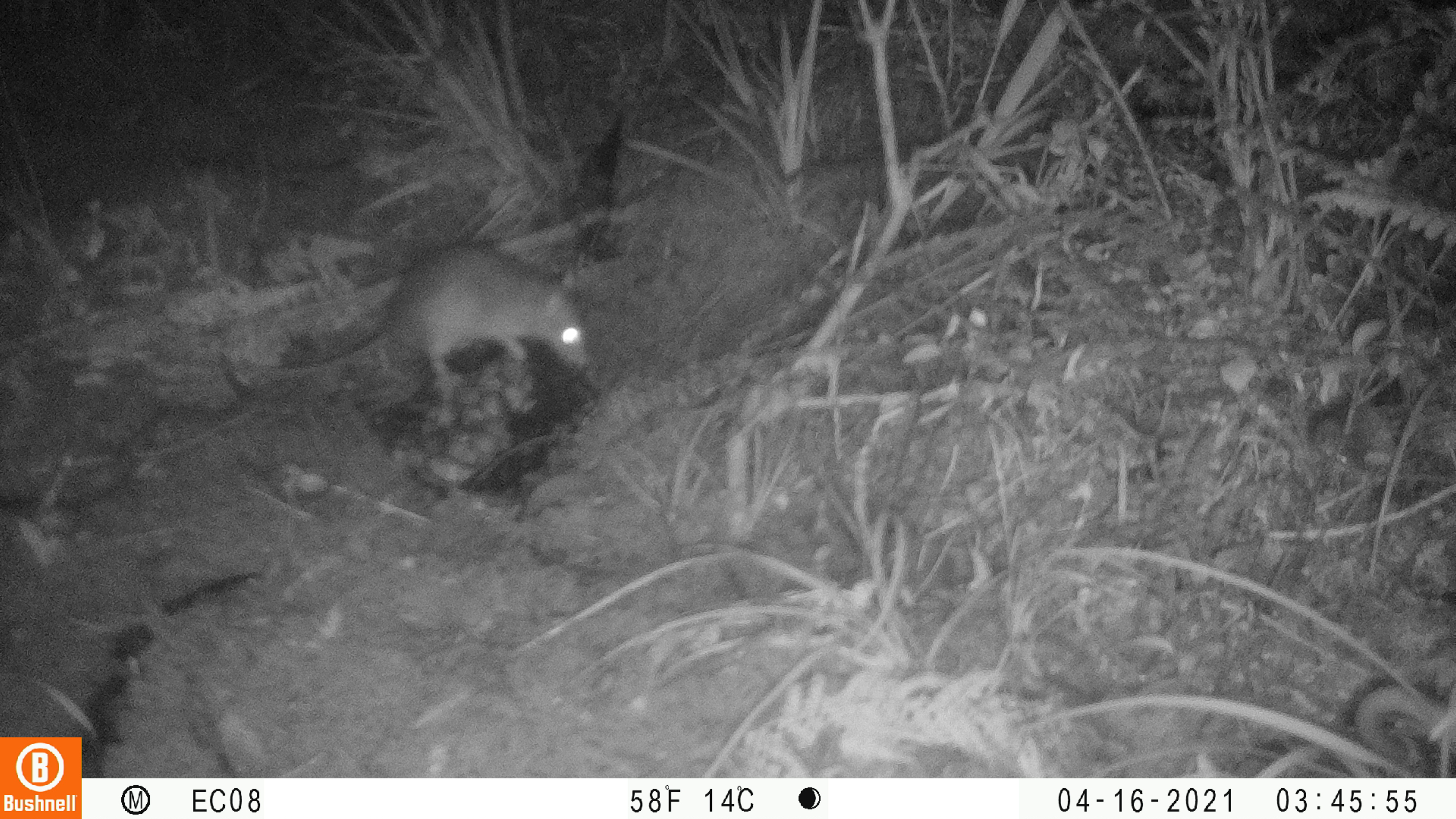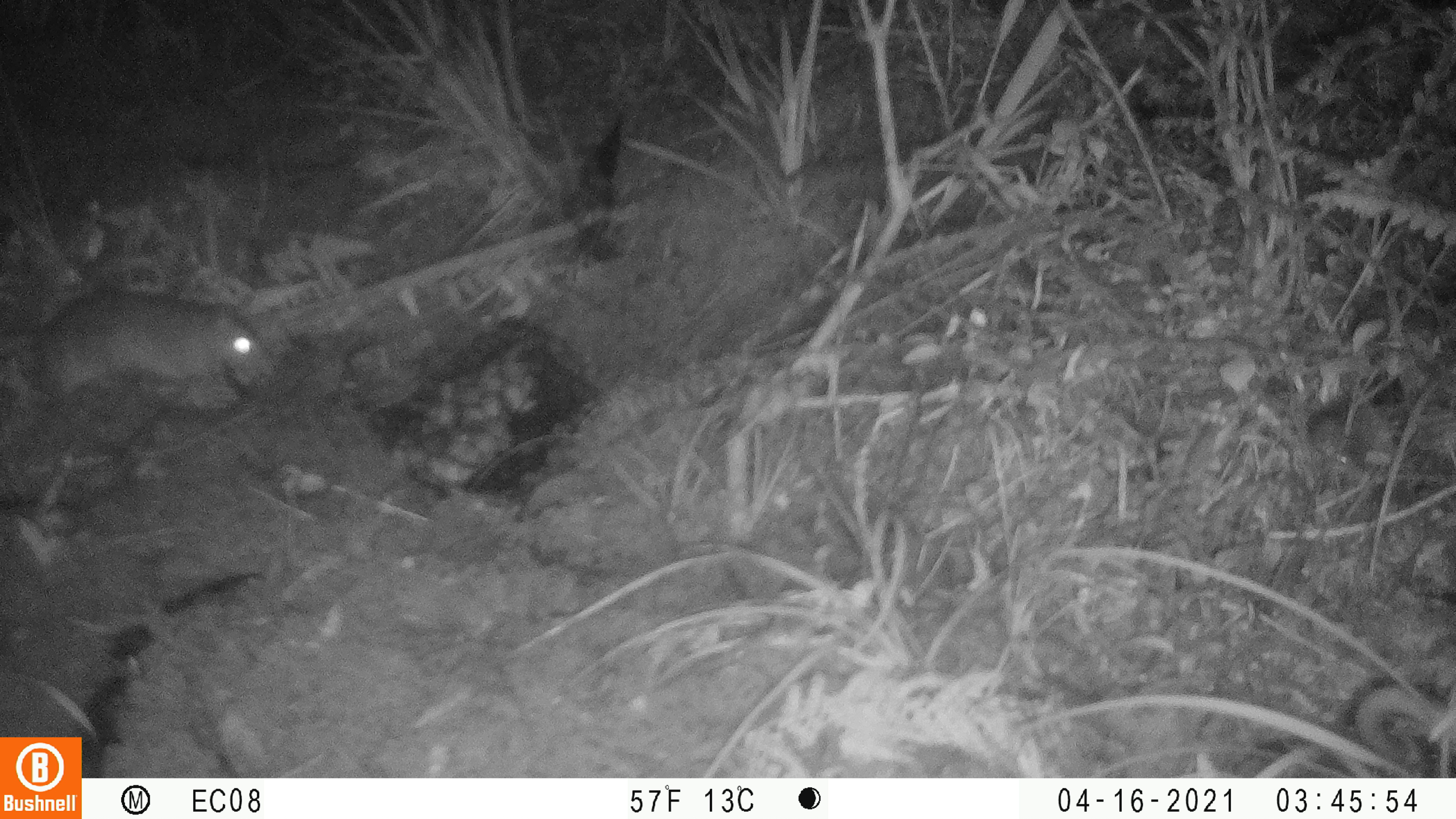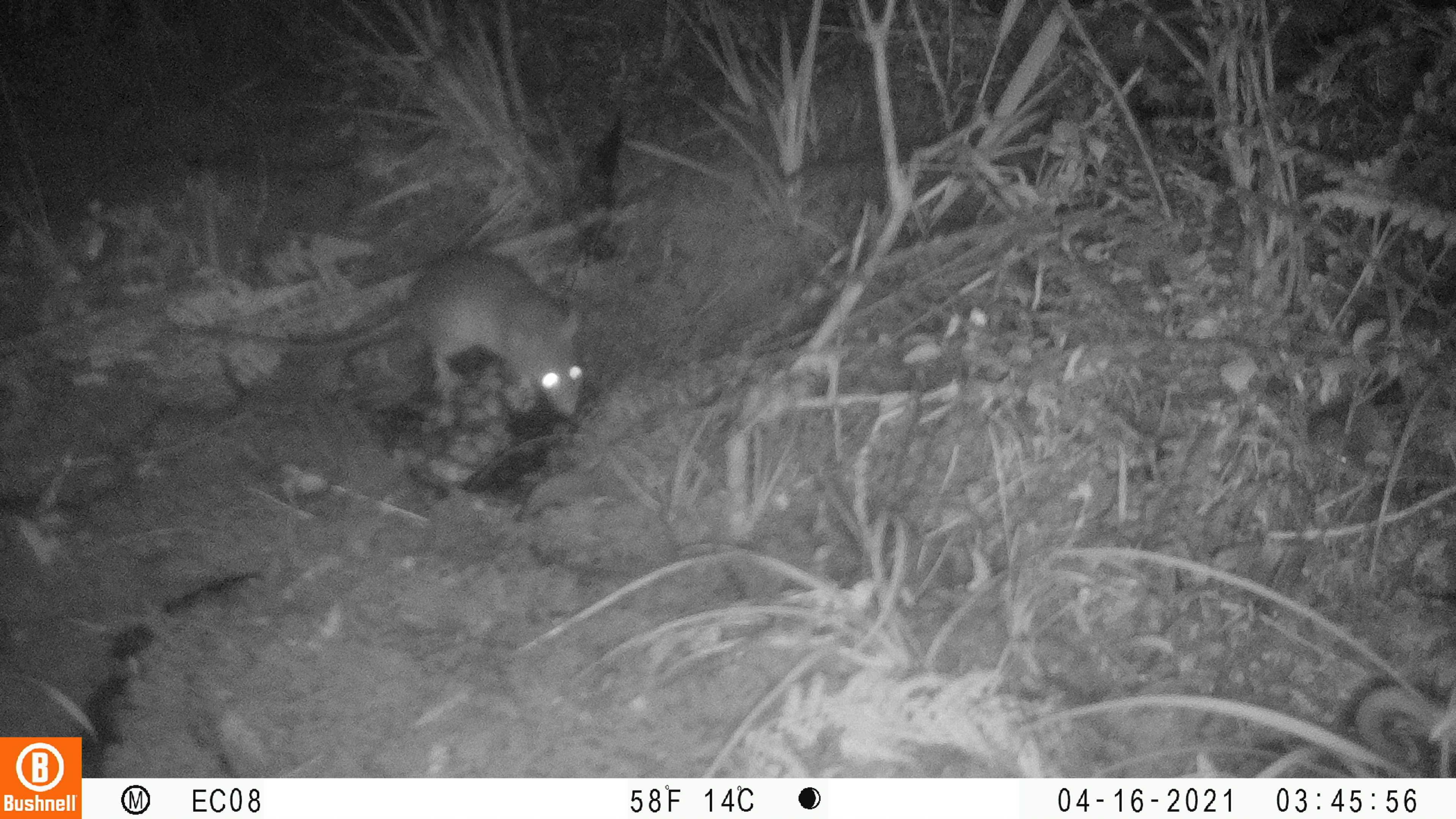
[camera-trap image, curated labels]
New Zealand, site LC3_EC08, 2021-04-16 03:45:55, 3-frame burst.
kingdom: Animalia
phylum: Chordata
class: Mammalia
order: Rodentia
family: Muridae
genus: Rattus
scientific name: Rattus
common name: rat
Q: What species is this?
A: Rat (Rattus).